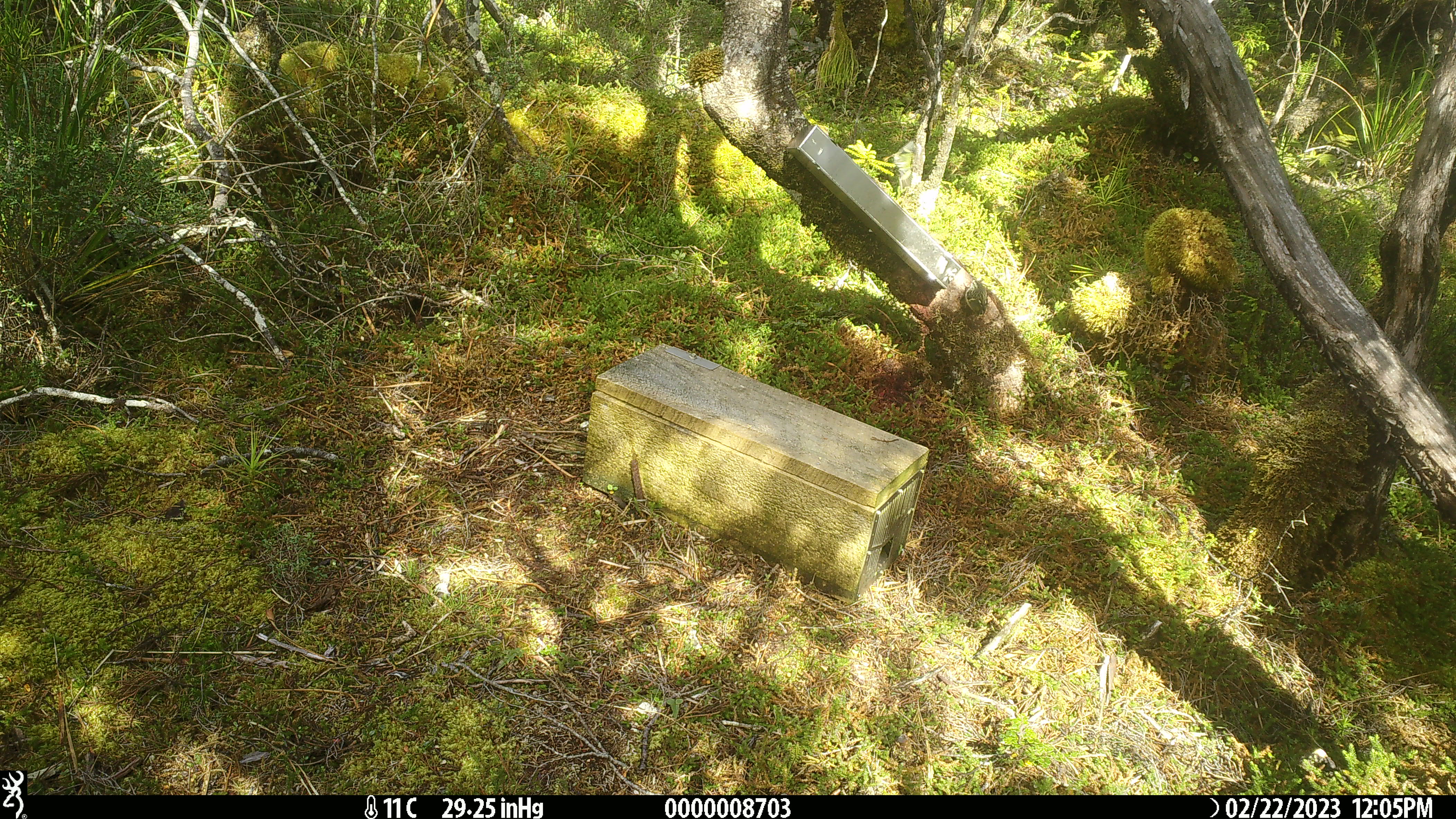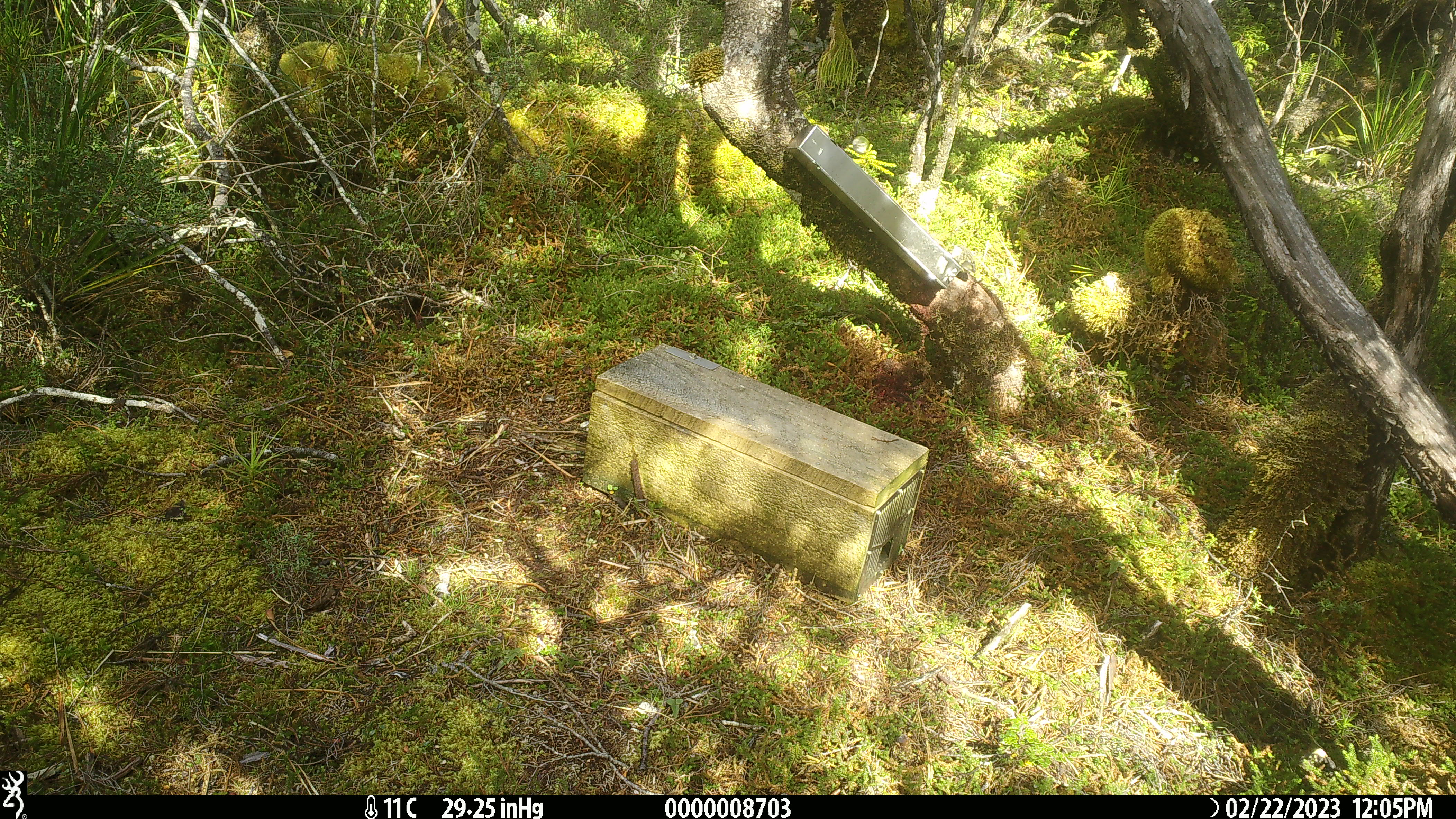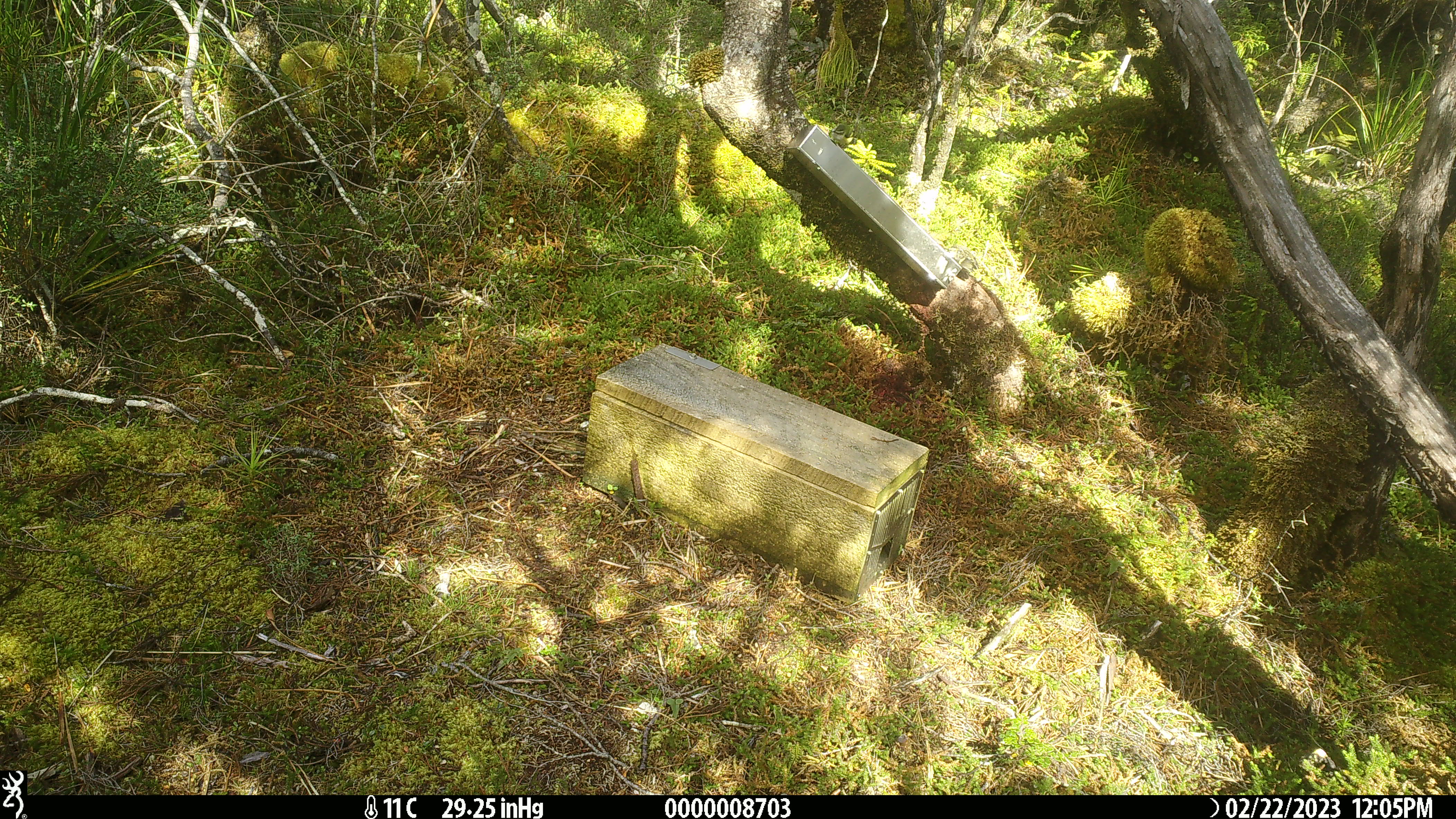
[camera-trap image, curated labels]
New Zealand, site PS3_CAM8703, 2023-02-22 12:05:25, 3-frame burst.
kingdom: Animalia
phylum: Chordata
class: Aves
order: Passeriformes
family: Acanthisittidae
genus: Acanthisitta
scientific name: Acanthisitta chloris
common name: rifleman